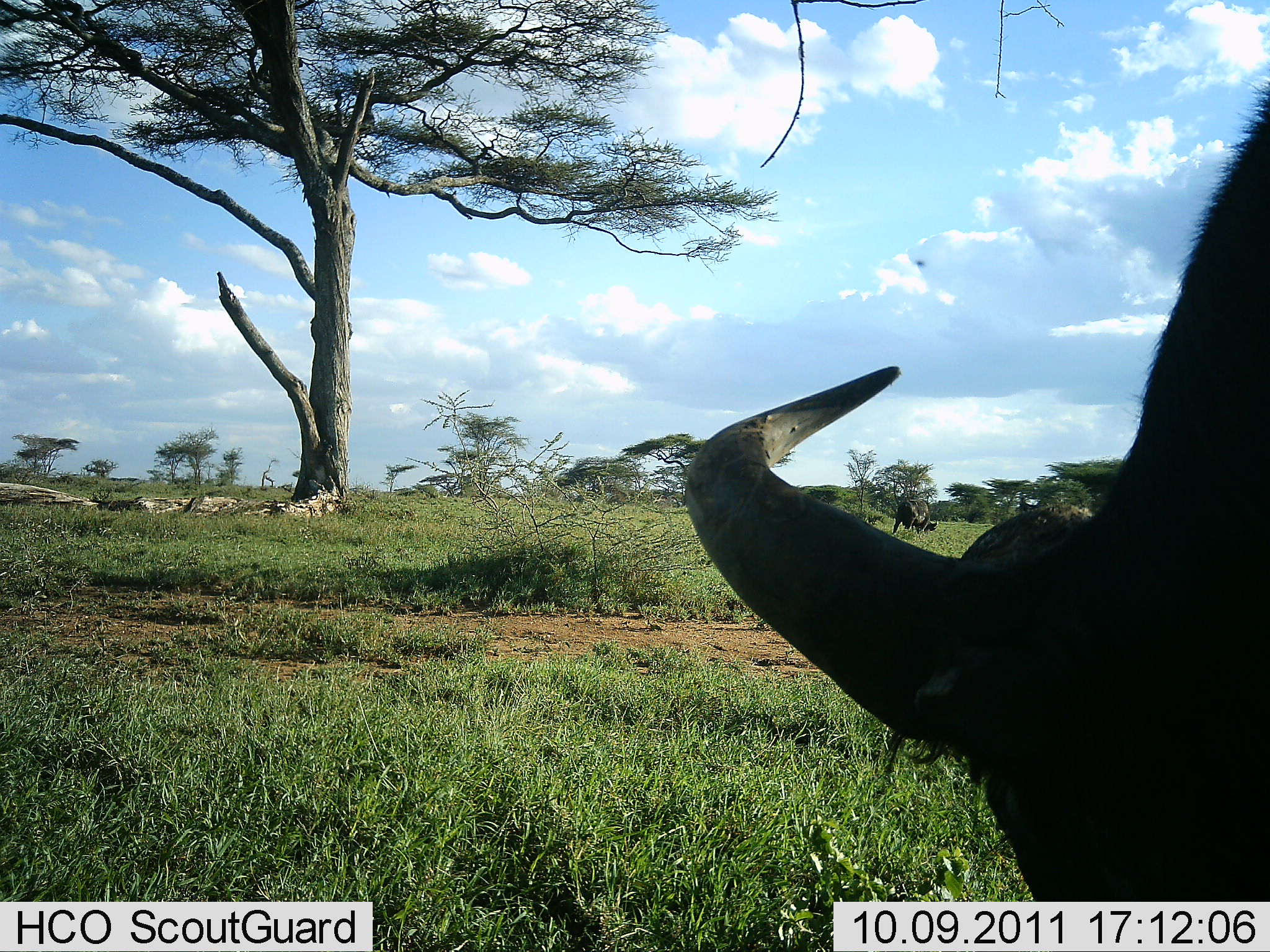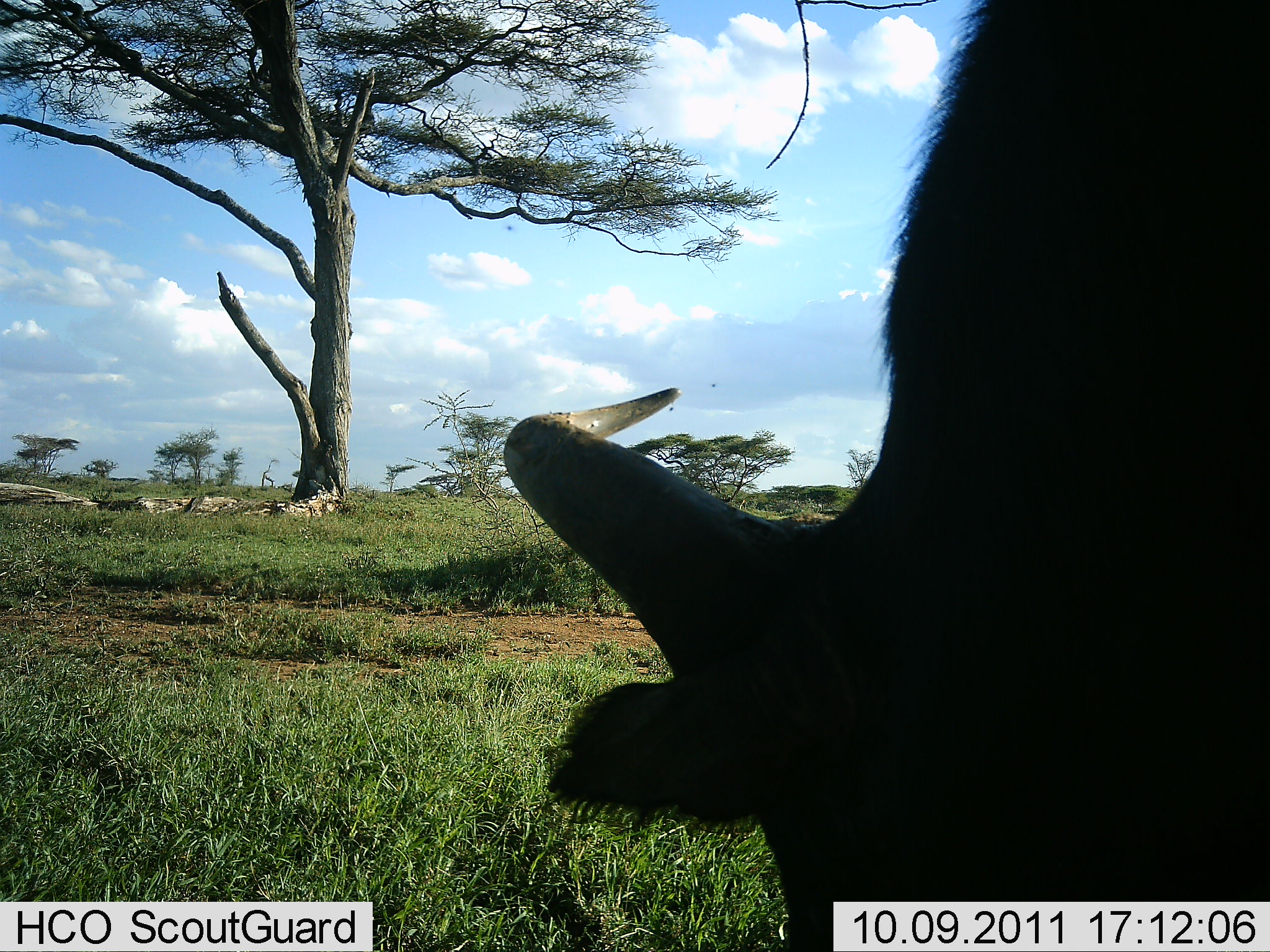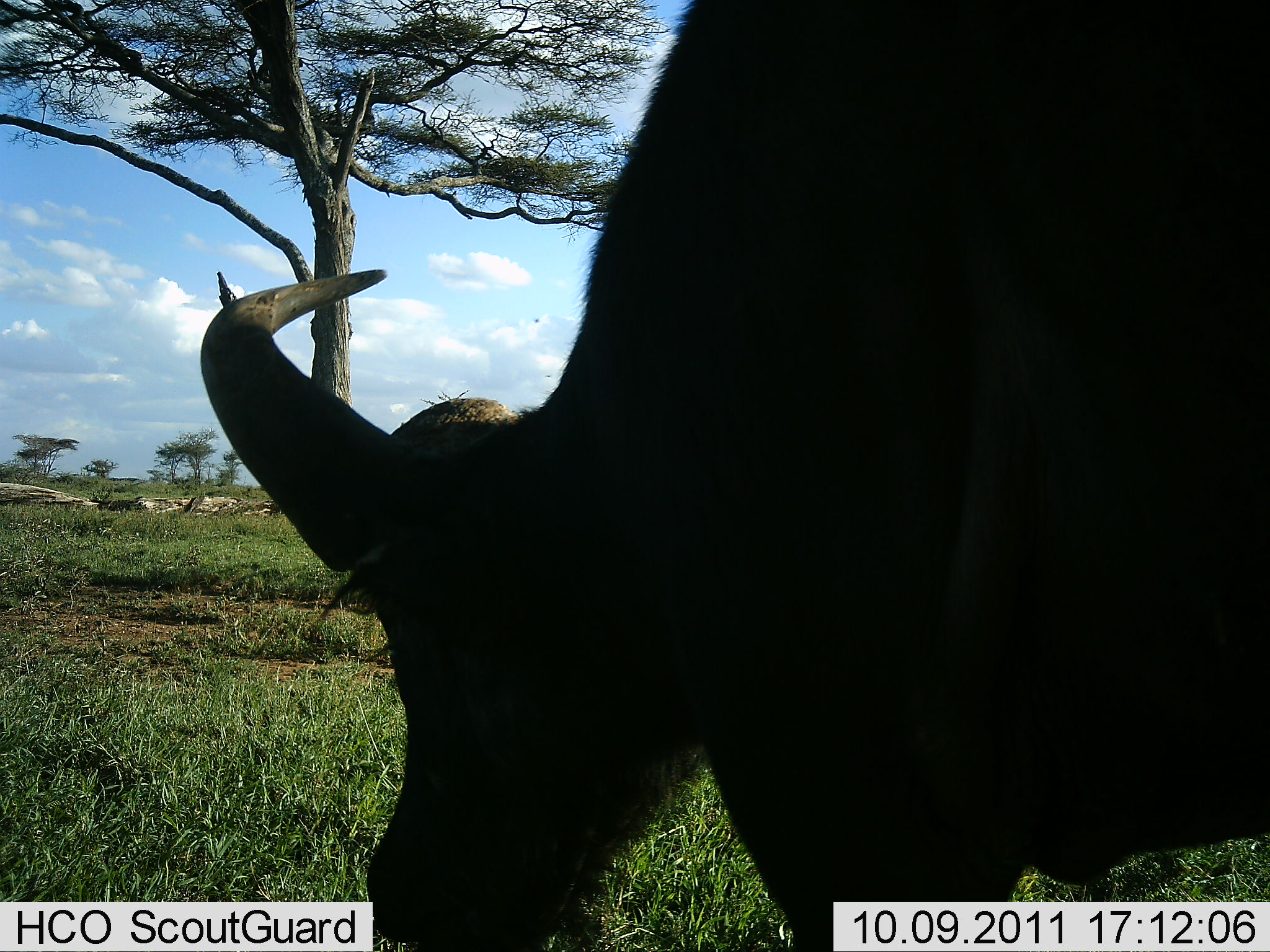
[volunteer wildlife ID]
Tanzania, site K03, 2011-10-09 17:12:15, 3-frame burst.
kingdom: Animalia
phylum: Chordata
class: Mammalia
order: Artiodactyla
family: Bovidae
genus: Connochaetes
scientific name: Connochaetes taurinus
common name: blue wildebeest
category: wildebeest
Wildebeest (blue wildebeest) (Connochaetes taurinus), count 1. Behavior (volunteer vote fractions): standing 20%, resting 0%, moving 50%, interacting 0%. Young present (vote fraction): 0%. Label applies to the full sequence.